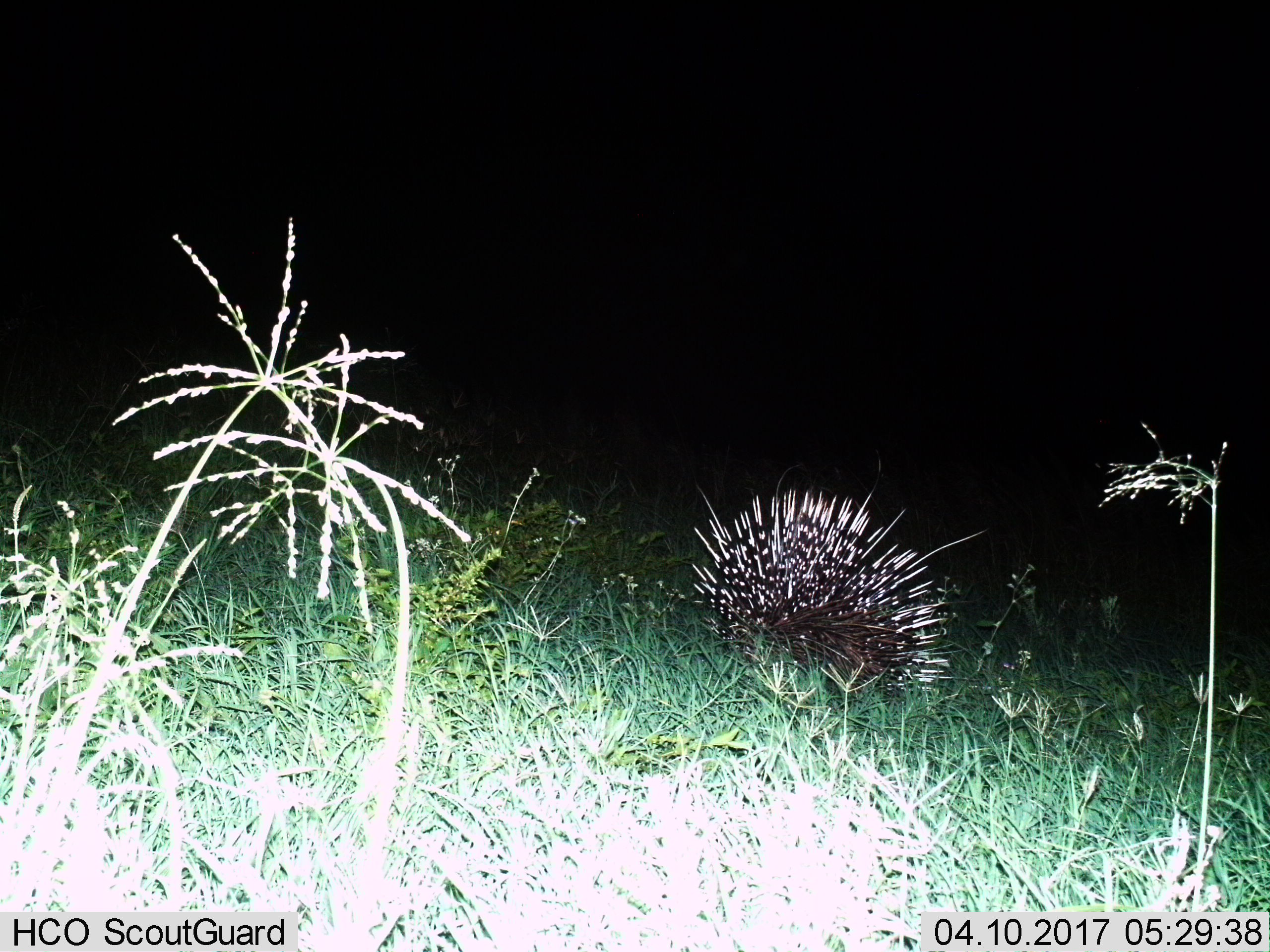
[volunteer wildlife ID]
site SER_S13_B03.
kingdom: Animalia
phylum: Chordata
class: Mammalia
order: Rodentia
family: Hystricidae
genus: Hystrix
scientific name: Hystrix cristata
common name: crested porcupine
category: porcupine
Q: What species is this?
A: Porcupine (crested porcupine) (Hystrix cristata).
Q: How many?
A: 1.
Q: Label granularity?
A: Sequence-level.